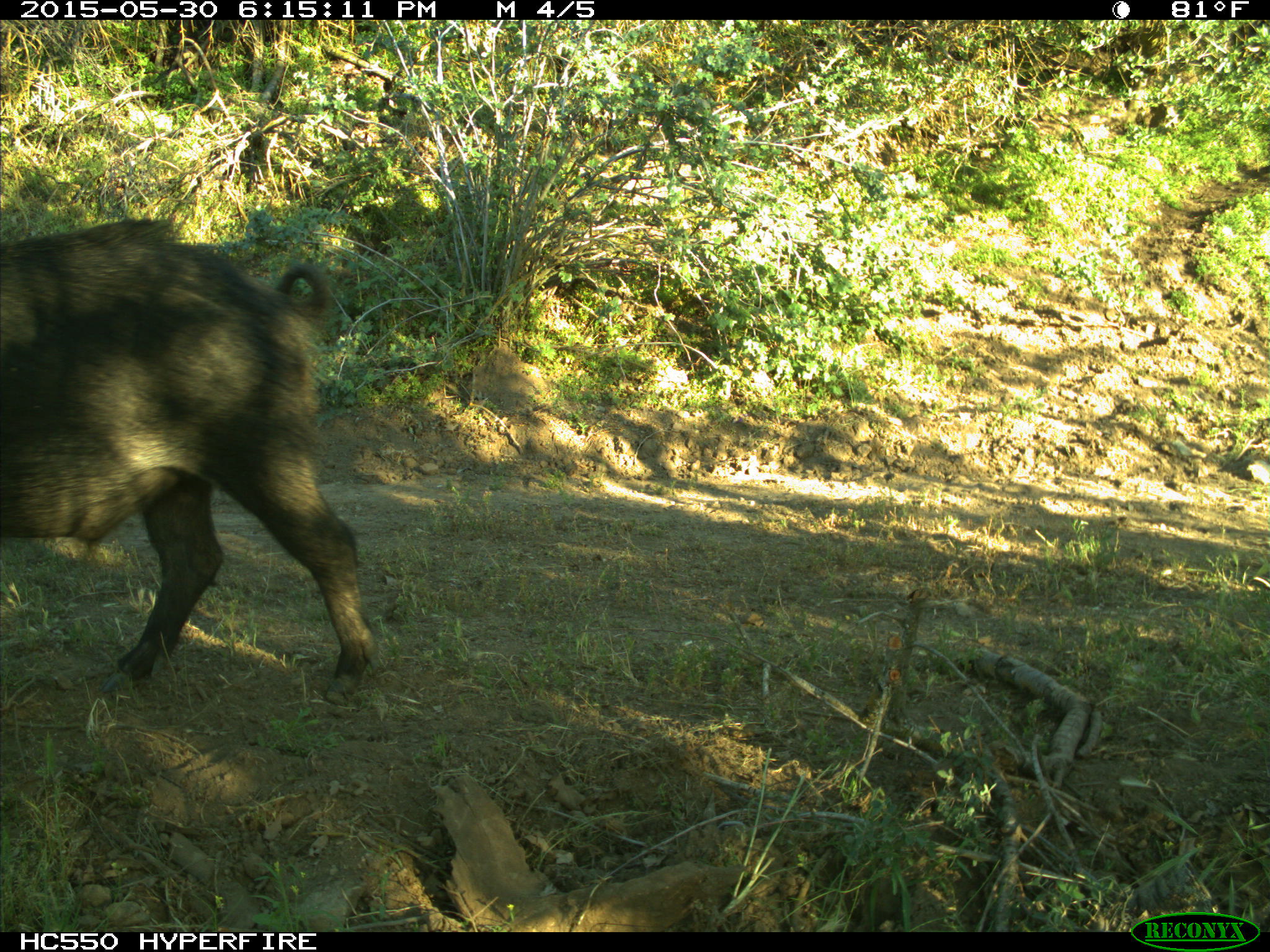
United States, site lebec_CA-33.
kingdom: Animalia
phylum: Chordata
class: Mammalia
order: Artiodactyla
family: Suidae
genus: Sus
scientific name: Sus scrofa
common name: wild boar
Sus scrofa (wild boar).